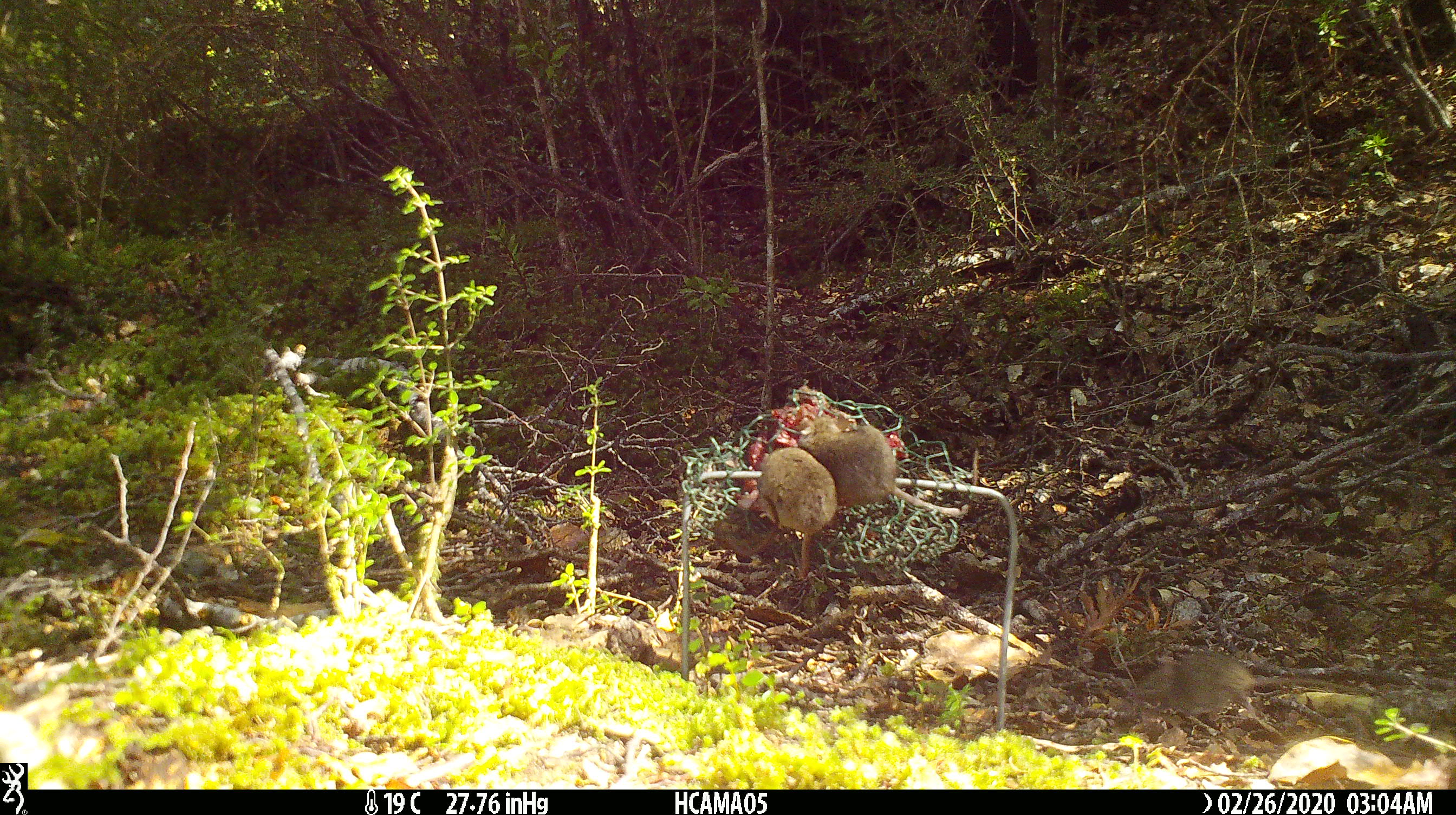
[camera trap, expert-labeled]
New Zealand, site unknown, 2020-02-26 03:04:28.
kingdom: Animalia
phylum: Chordata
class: Mammalia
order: Rodentia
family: Muridae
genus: Mus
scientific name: Mus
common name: mouse